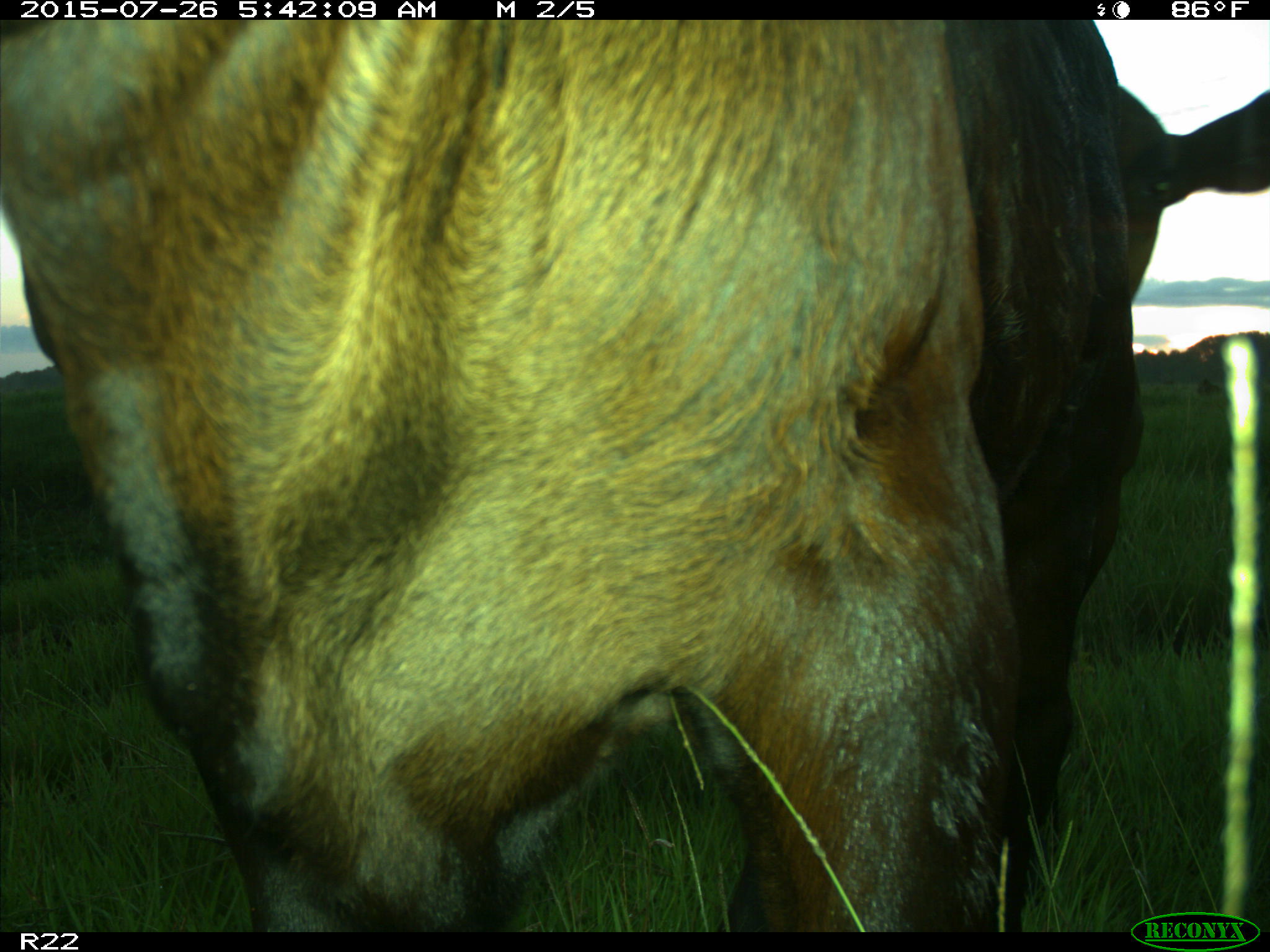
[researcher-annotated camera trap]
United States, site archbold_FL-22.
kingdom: Animalia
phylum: Chordata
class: Mammalia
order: Artiodactyla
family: Bovidae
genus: Bos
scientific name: Bos taurus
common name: domestic cow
Bos taurus (domestic cow).